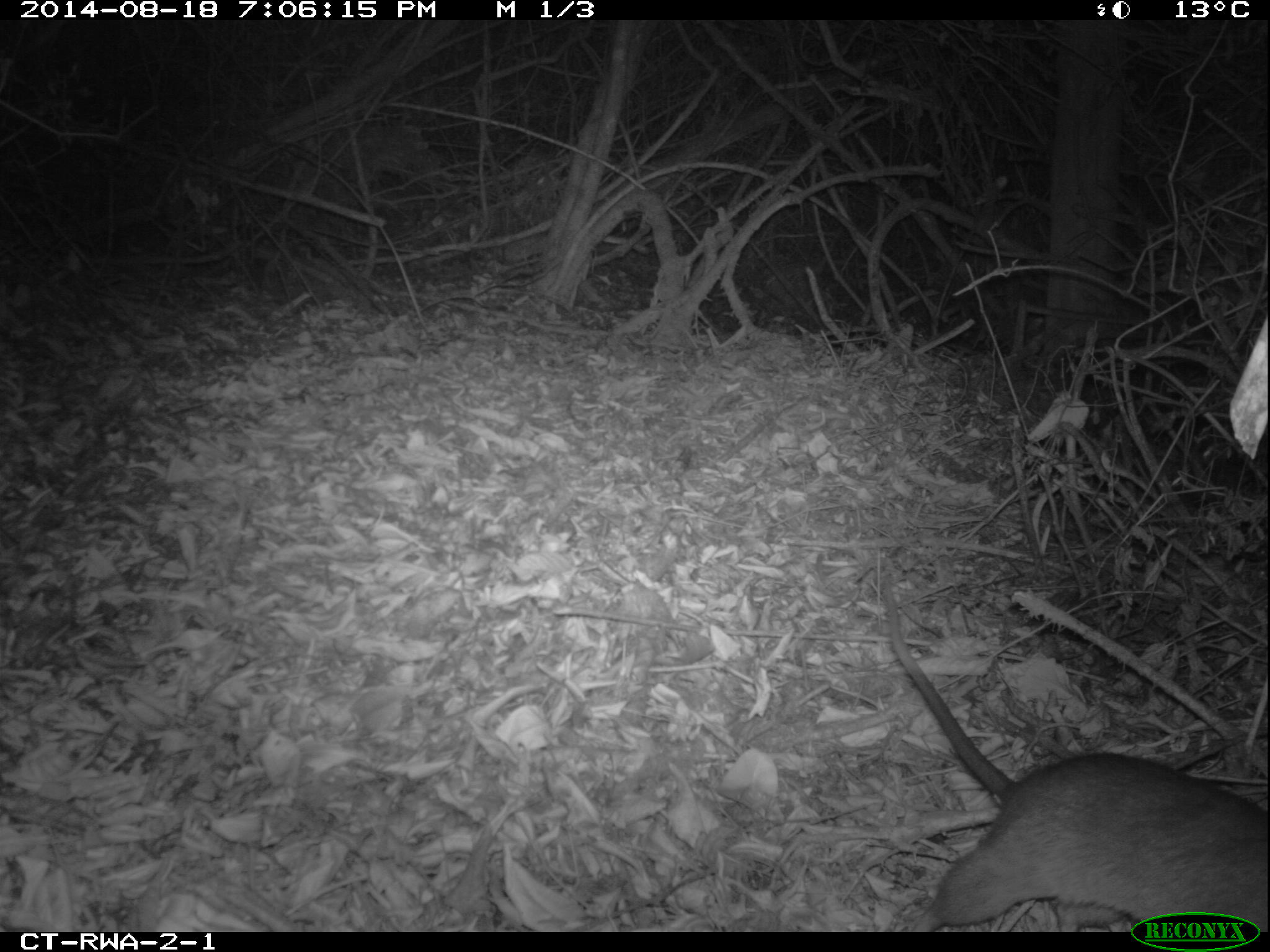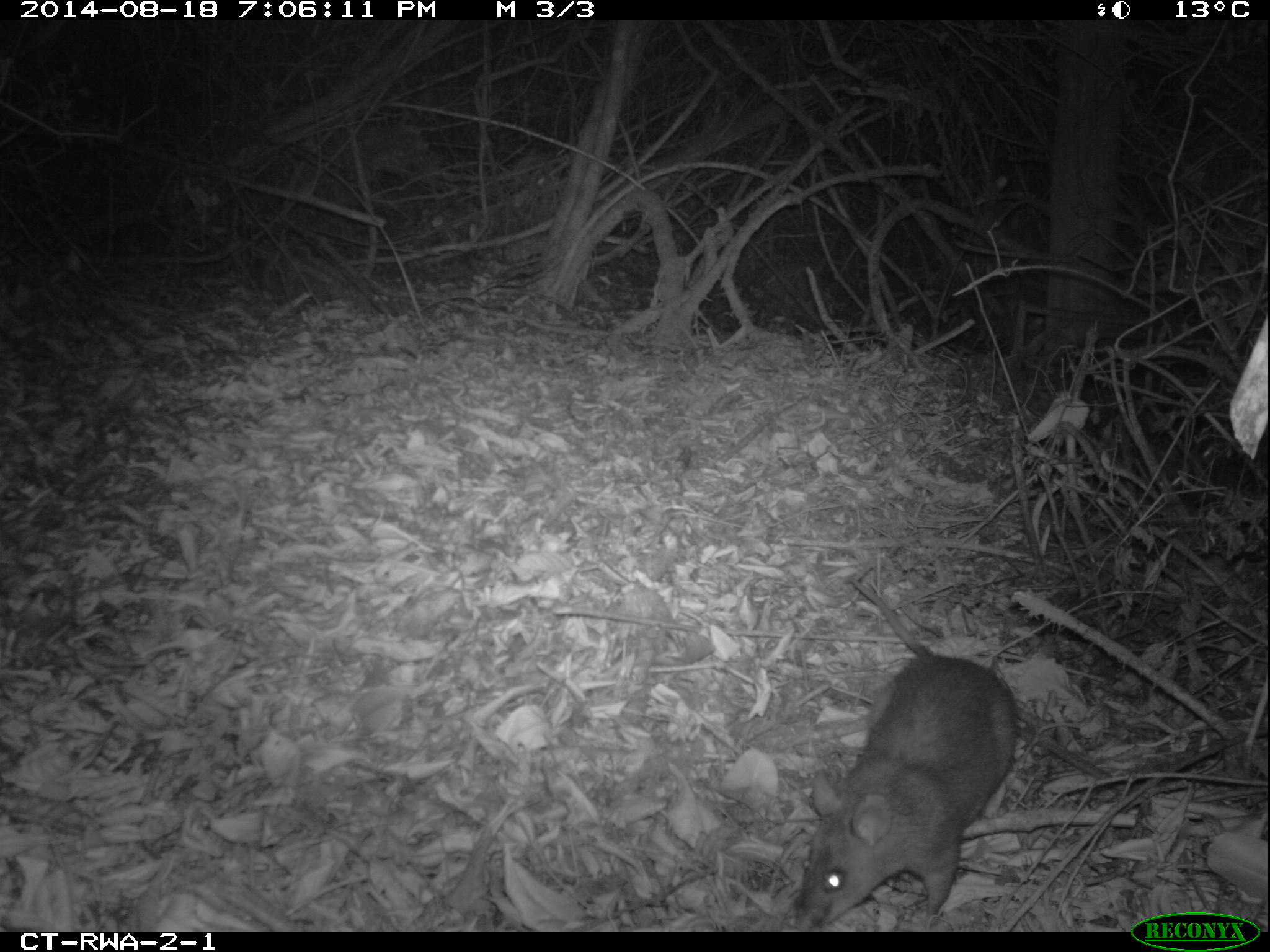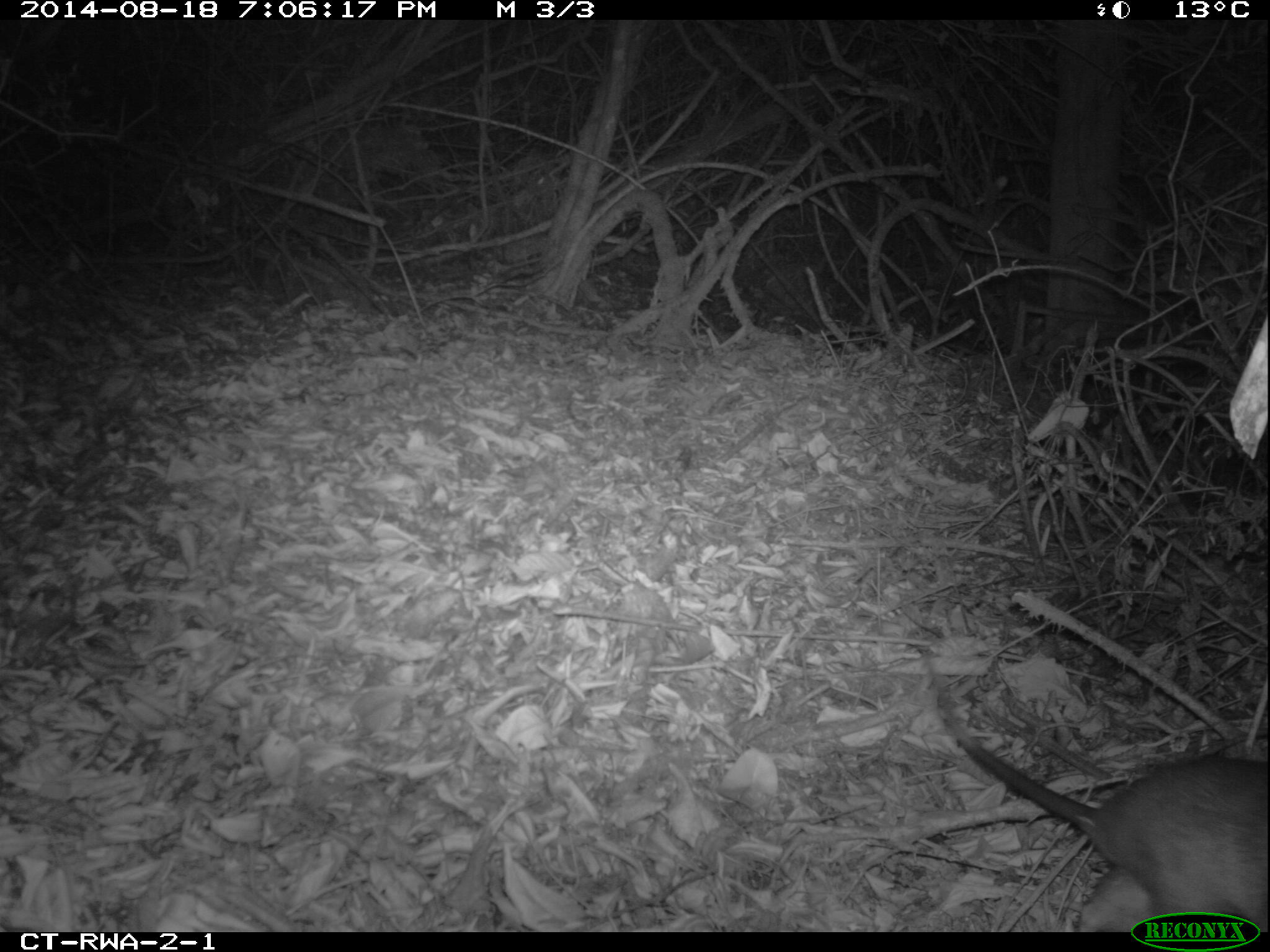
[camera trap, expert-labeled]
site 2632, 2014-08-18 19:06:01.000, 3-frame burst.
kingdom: Animalia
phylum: Chordata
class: Mammalia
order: Rodentia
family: Nesomyidae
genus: Cricetomys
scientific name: Cricetomys gambianus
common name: african giant pouched rat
Cricetomys gambianus (african giant pouched rat), count 1.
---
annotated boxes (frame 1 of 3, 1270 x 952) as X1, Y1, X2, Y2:
cricetomys gambianus: 876, 563, 1270, 930